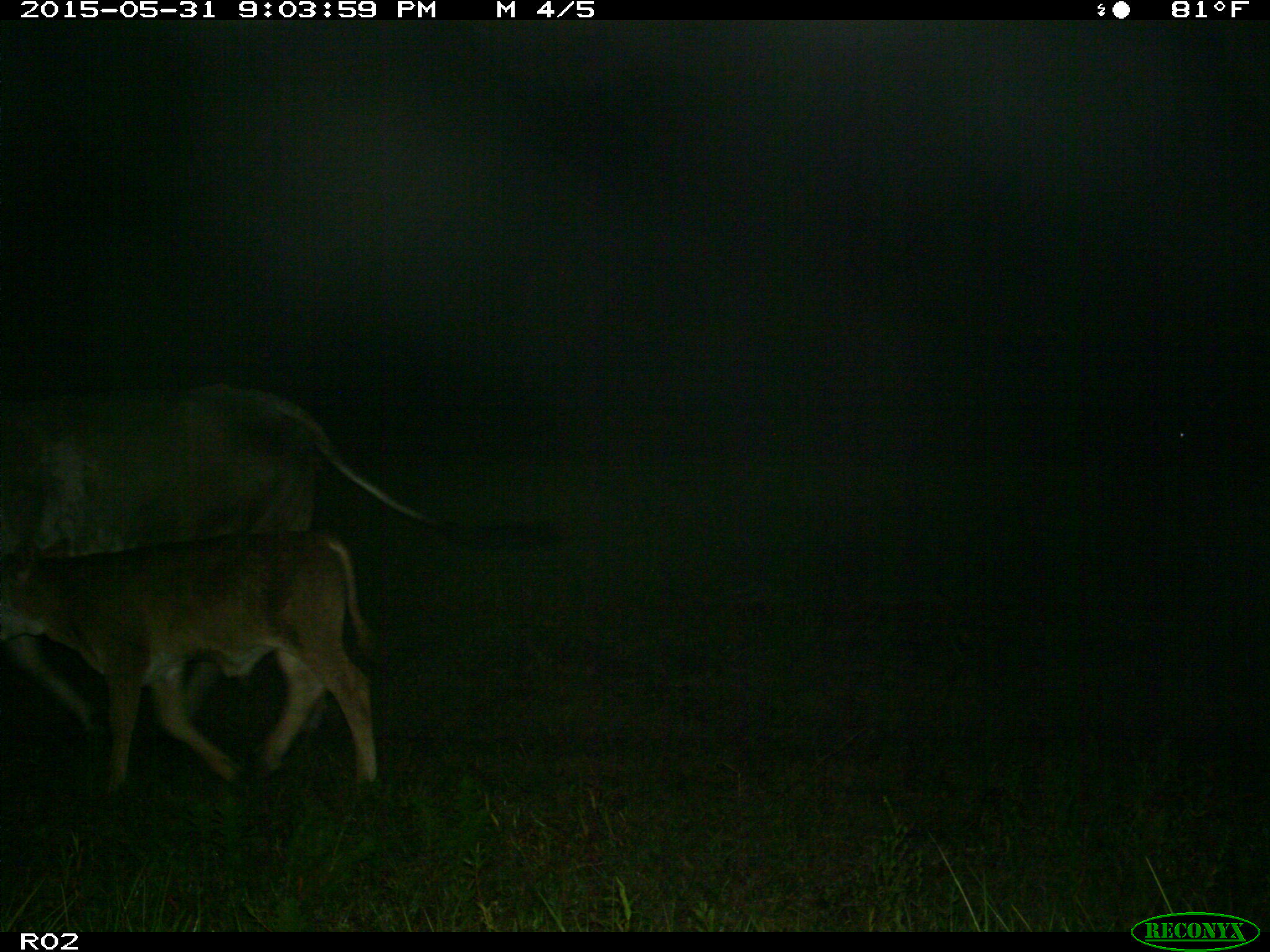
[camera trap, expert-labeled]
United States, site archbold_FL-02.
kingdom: Animalia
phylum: Chordata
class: Mammalia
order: Artiodactyla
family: Bovidae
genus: Bos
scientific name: Bos taurus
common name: domestic cow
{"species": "Bos taurus (domestic cow)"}